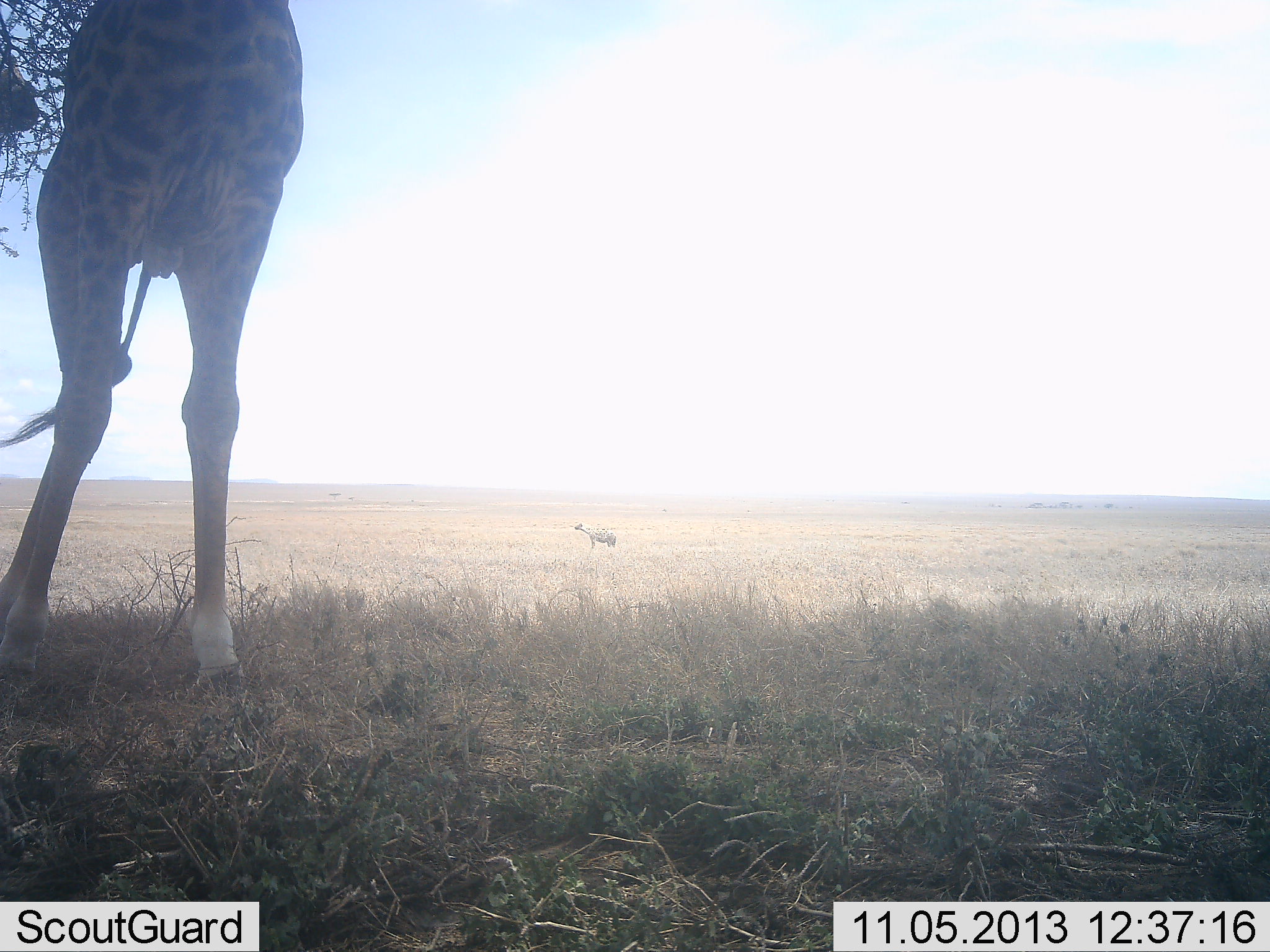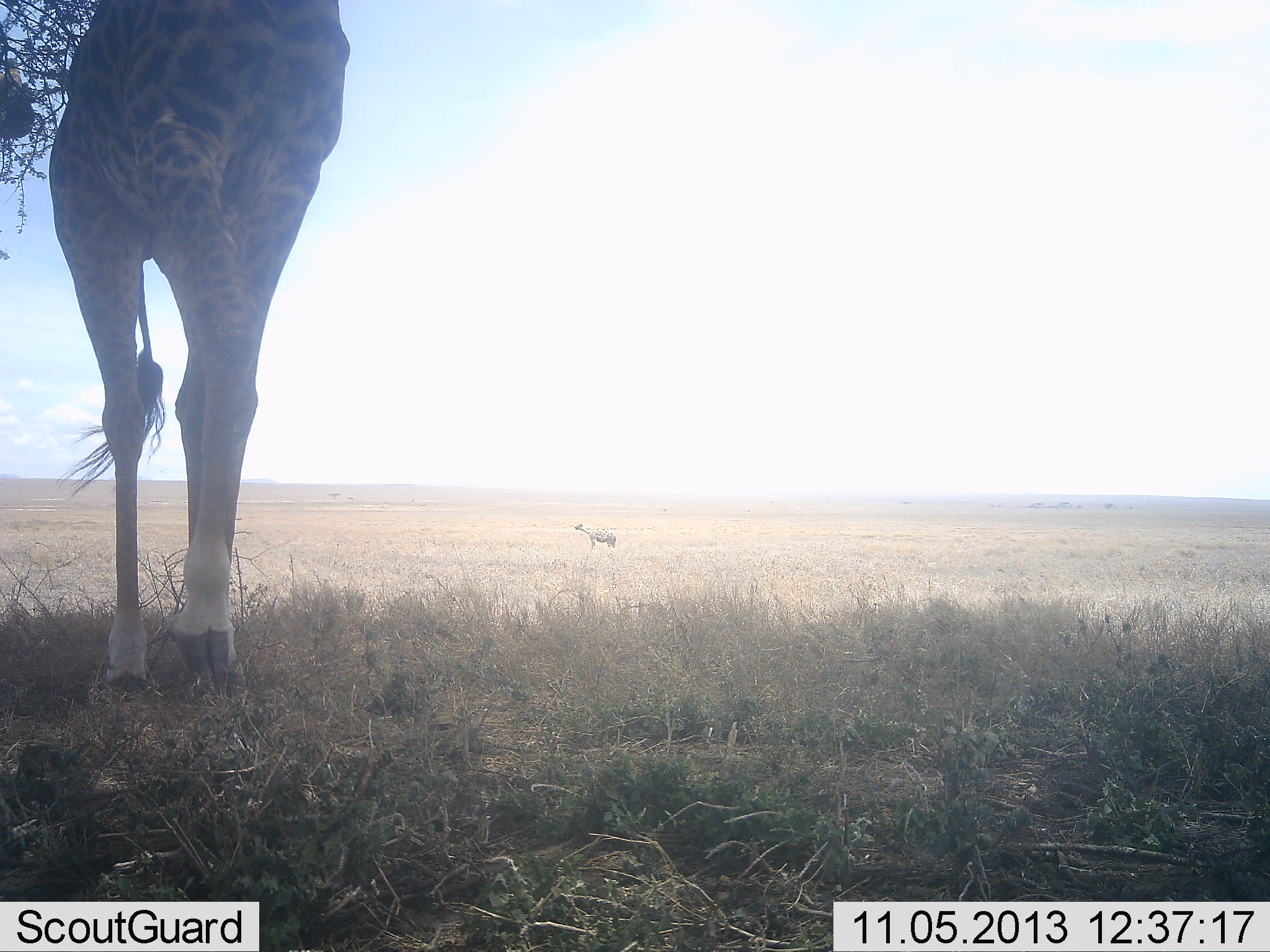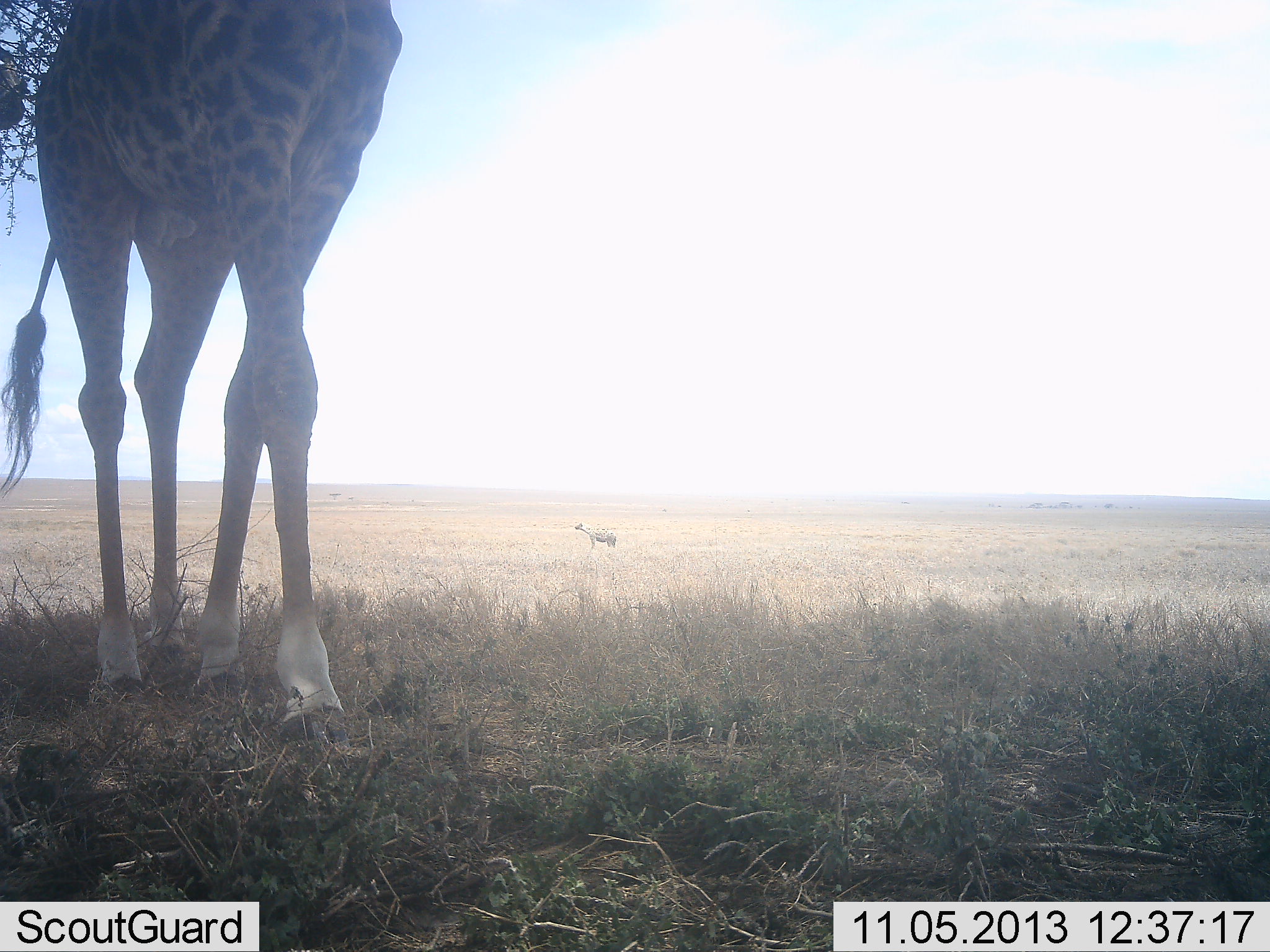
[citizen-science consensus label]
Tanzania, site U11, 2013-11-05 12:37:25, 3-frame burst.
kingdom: Animalia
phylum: Chordata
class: Mammalia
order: Artiodactyla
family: Giraffidae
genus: Giraffa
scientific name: Giraffa camelopardalis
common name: giraffe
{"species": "giraffe (Giraffa camelopardalis)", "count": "1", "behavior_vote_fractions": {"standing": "38%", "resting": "0%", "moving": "25%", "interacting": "0%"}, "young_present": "0%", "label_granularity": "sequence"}